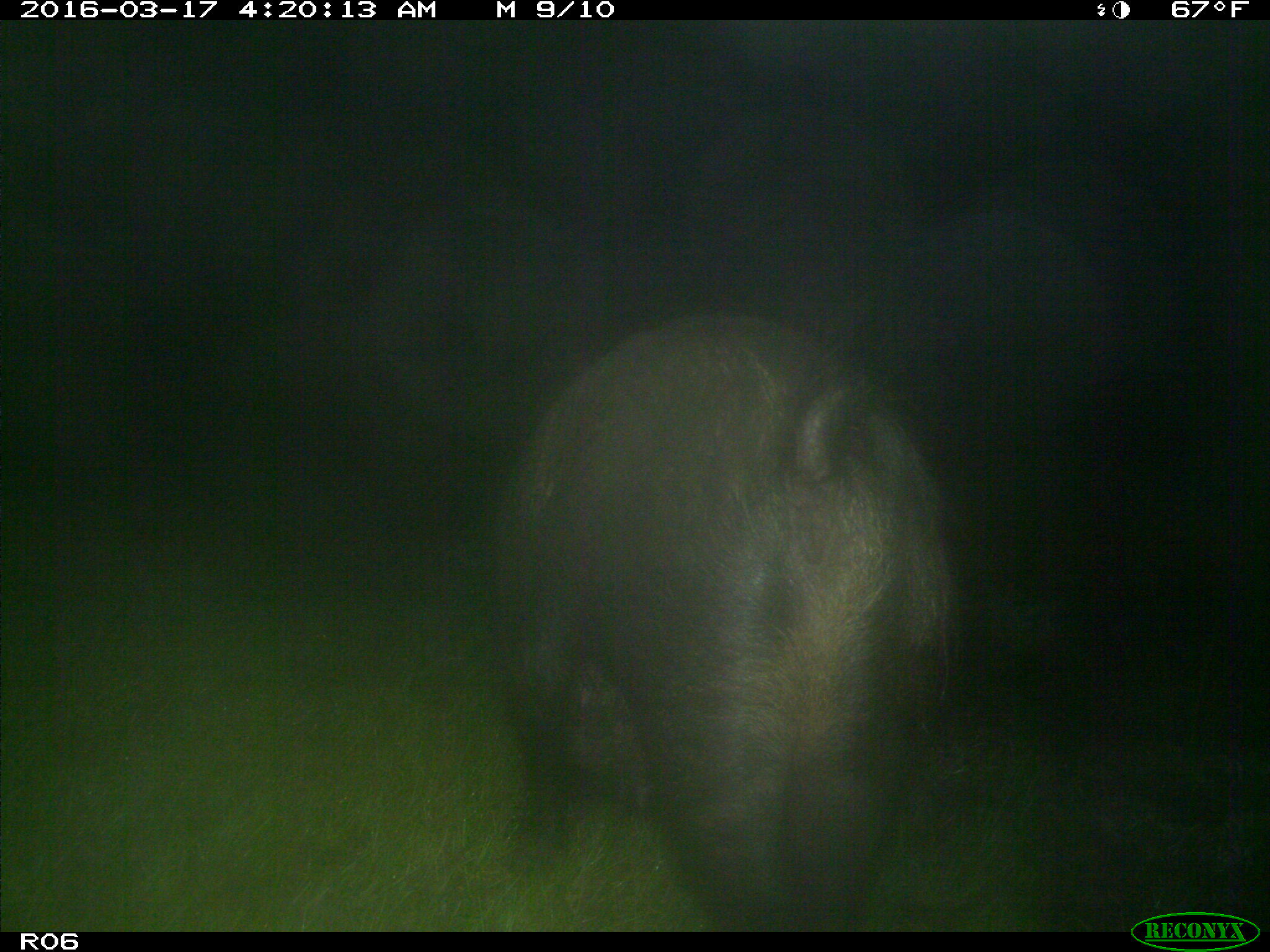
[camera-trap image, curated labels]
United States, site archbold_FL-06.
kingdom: Animalia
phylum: Chordata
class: Mammalia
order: Artiodactyla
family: Suidae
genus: Sus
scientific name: Sus scrofa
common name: wild boar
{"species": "Sus scrofa (wild boar)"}